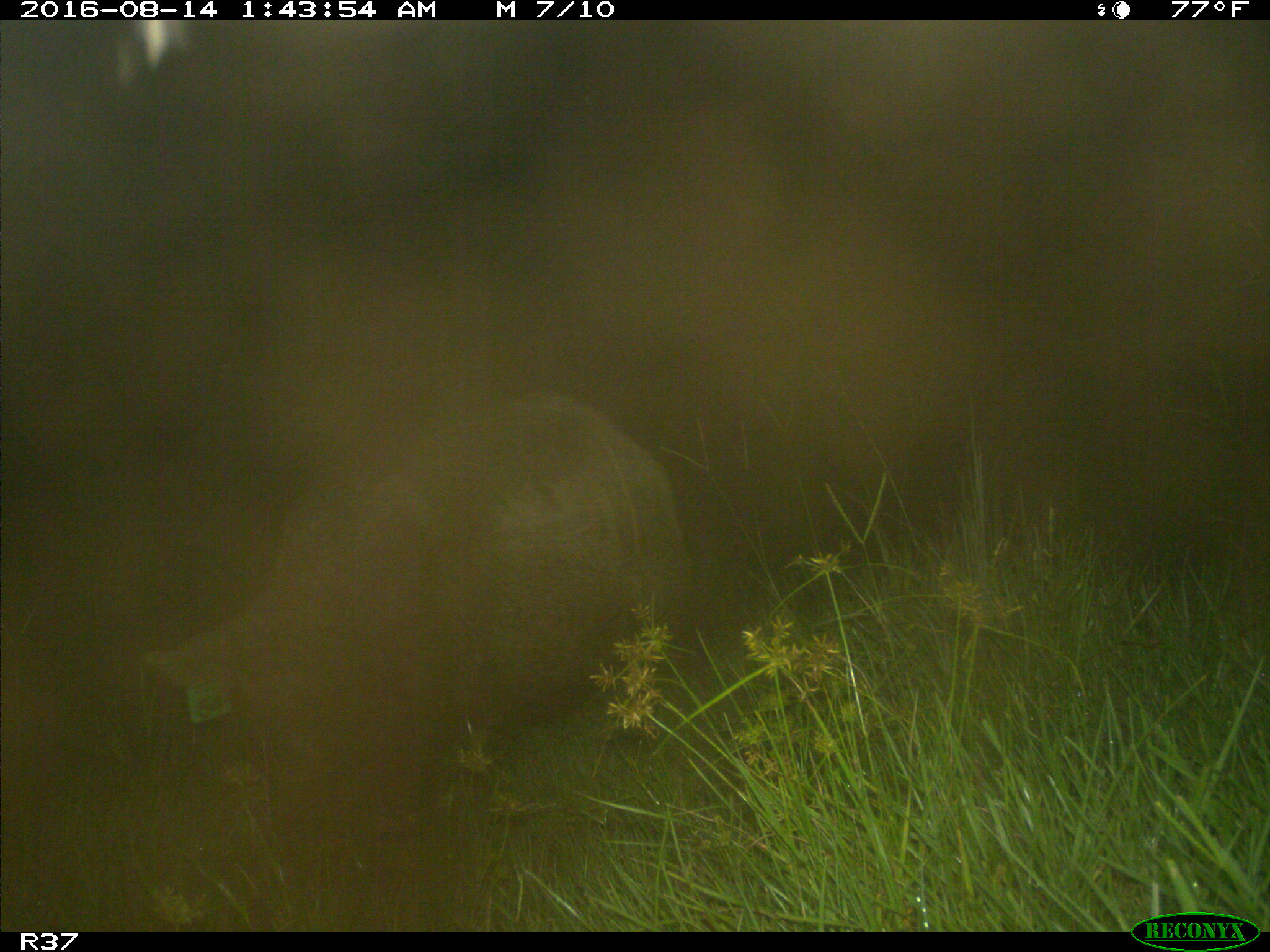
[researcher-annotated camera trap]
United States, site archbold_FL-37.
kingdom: Animalia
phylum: Chordata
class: Mammalia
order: Artiodactyla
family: Suidae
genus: Sus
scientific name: Sus scrofa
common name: wild boar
Sus scrofa (wild boar).